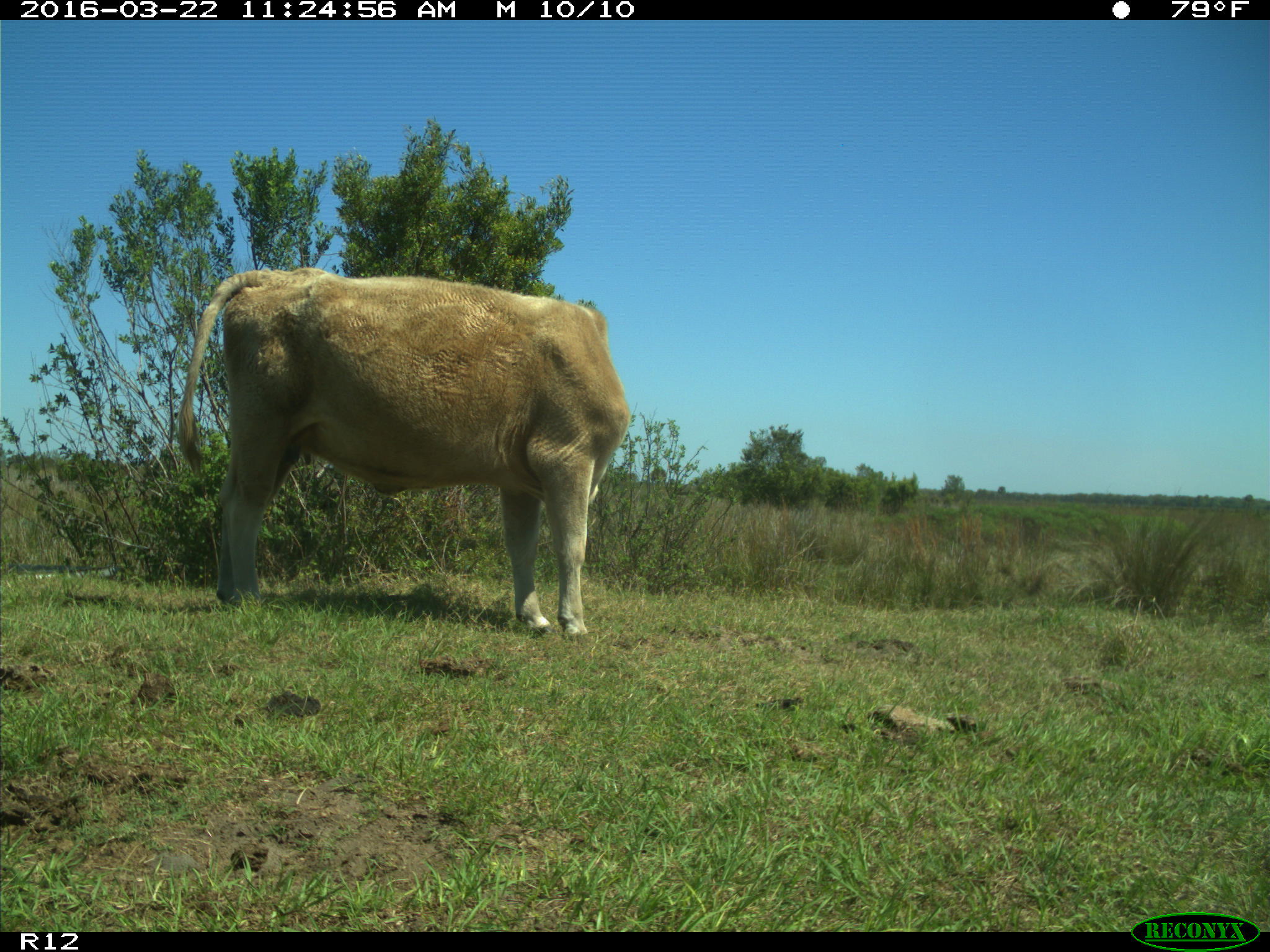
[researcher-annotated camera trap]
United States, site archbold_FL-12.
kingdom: Animalia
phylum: Chordata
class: Mammalia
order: Artiodactyla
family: Bovidae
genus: Bos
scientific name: Bos taurus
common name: domestic cow